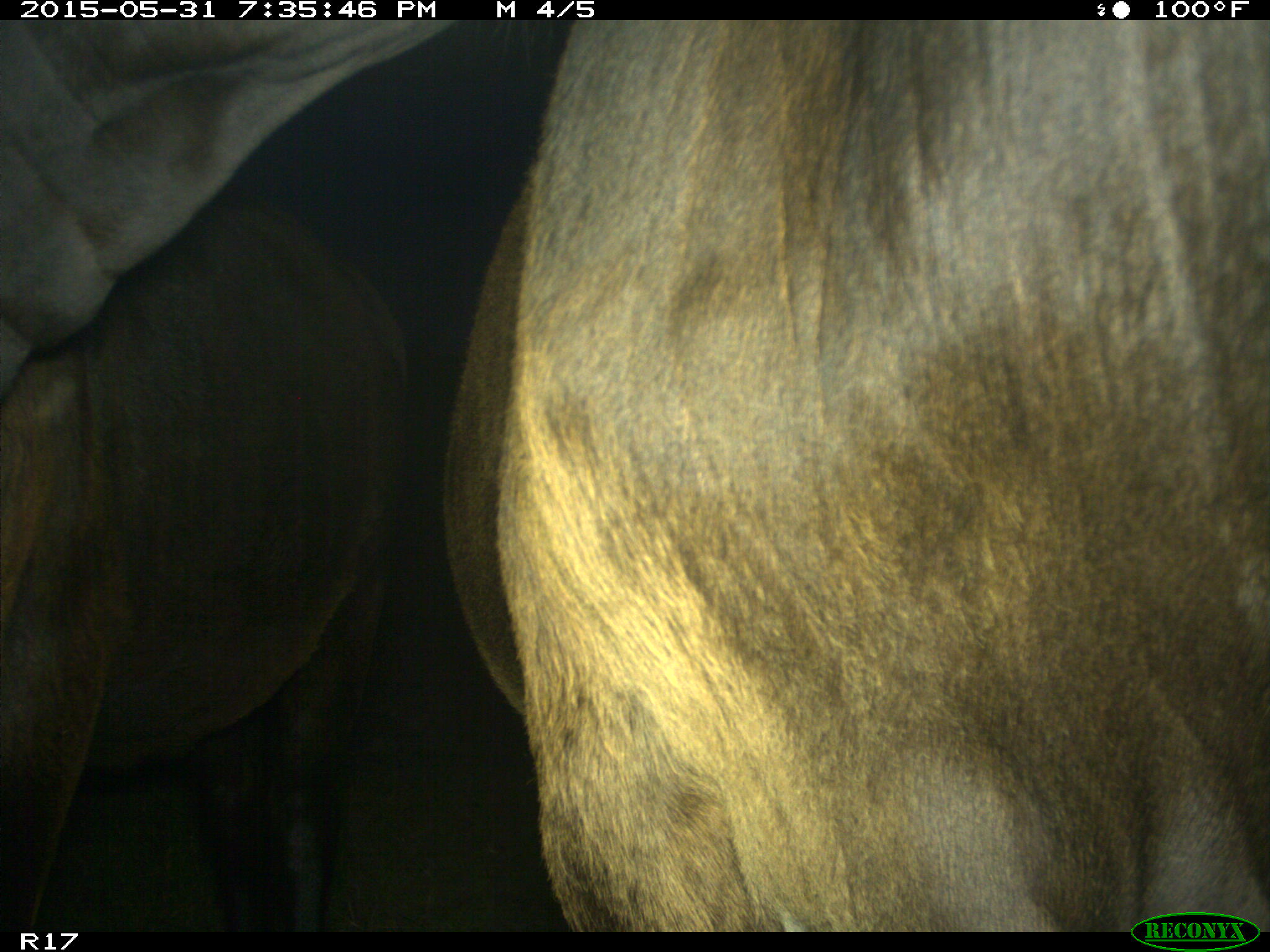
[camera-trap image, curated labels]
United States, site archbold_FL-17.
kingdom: Animalia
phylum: Chordata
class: Mammalia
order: Artiodactyla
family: Bovidae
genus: Bos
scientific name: Bos taurus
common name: domestic cow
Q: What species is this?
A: Bos taurus (domestic cow).